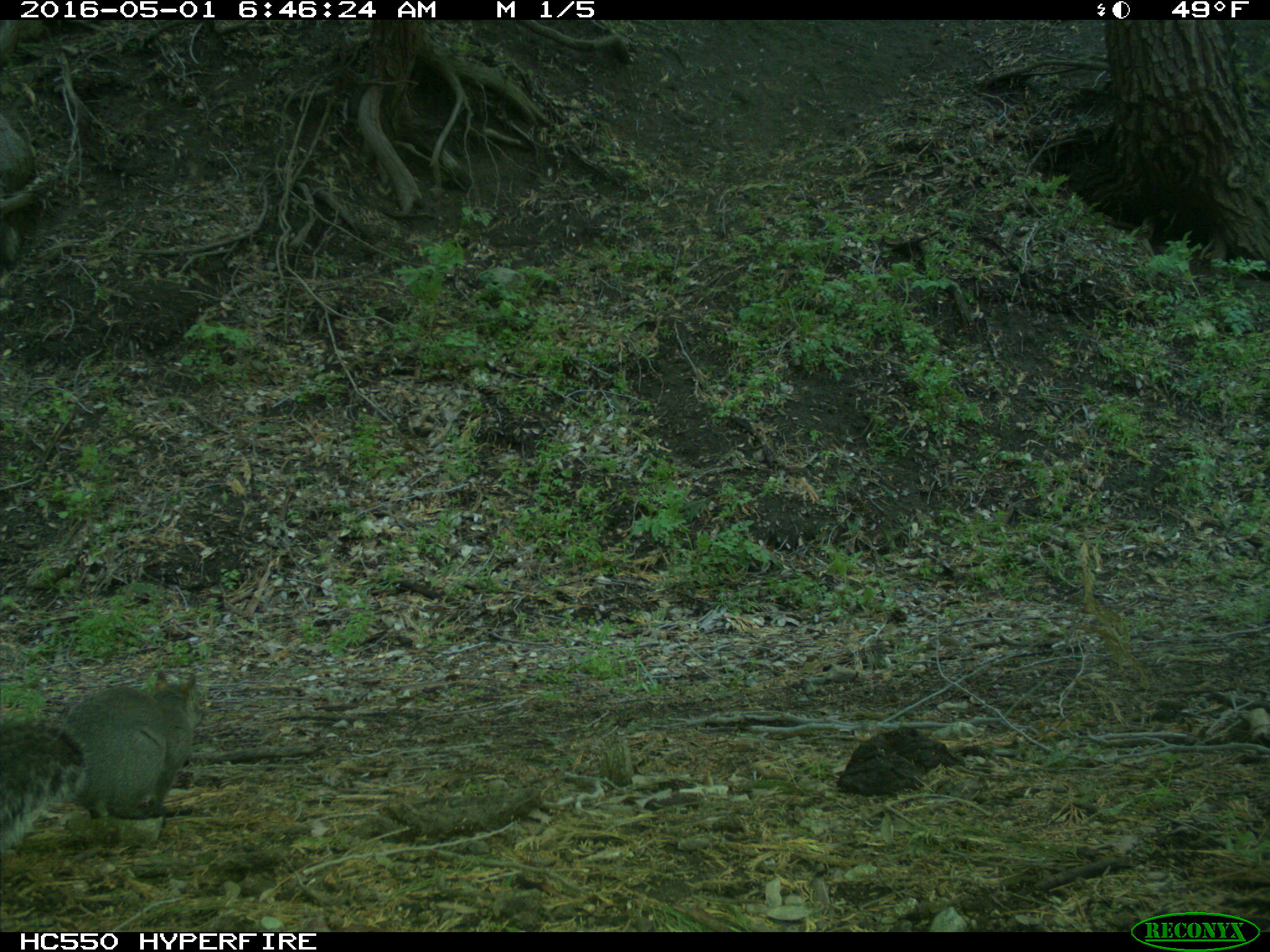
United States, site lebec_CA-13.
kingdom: Animalia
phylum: Chordata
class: Mammalia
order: Rodentia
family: Sciuridae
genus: Sciurus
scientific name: Sciurus carolinensis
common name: eastern gray squirrel